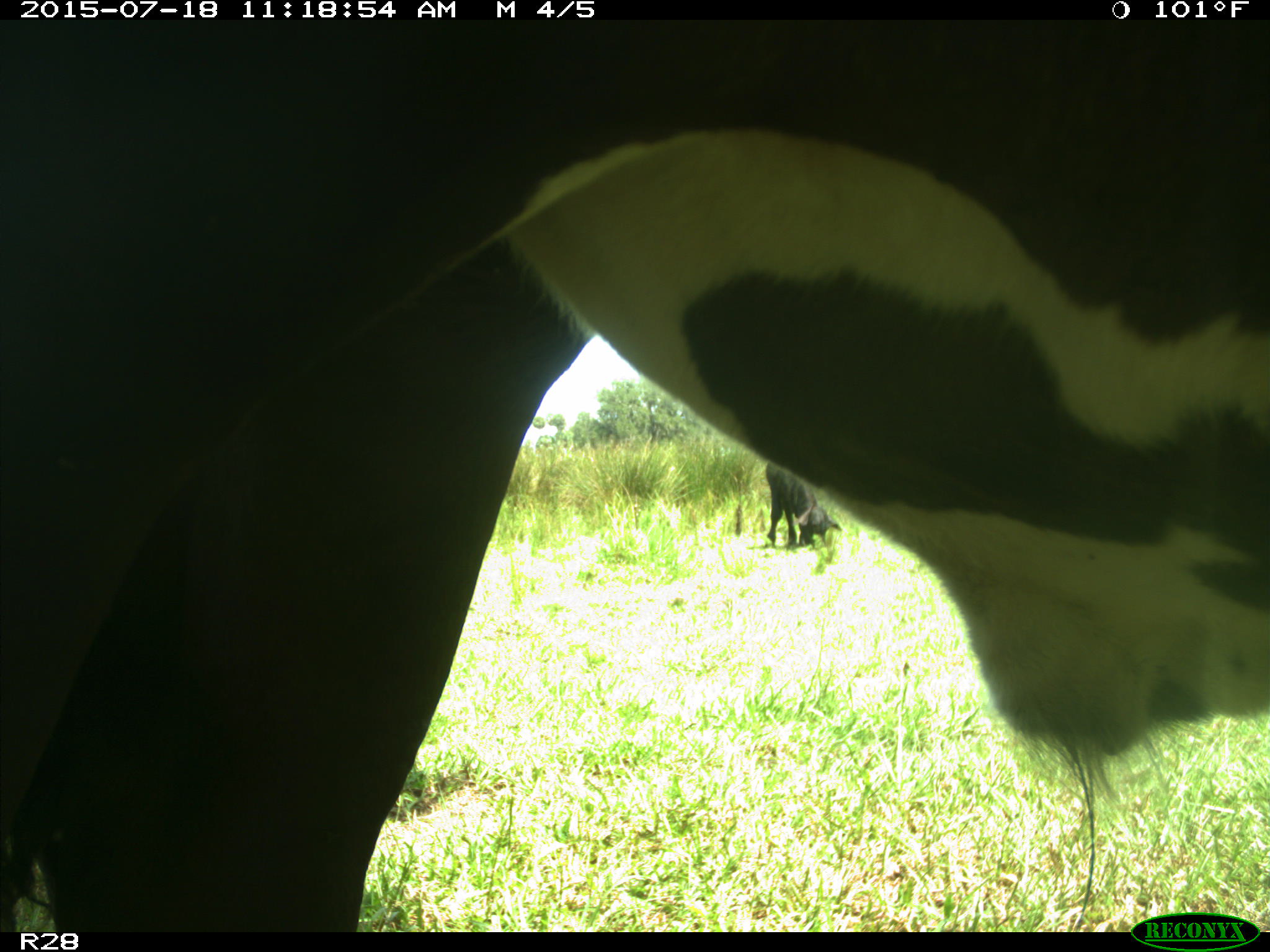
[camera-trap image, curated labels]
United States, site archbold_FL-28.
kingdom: Animalia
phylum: Chordata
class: Mammalia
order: Artiodactyla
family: Bovidae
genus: Bos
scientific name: Bos taurus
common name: domestic cow